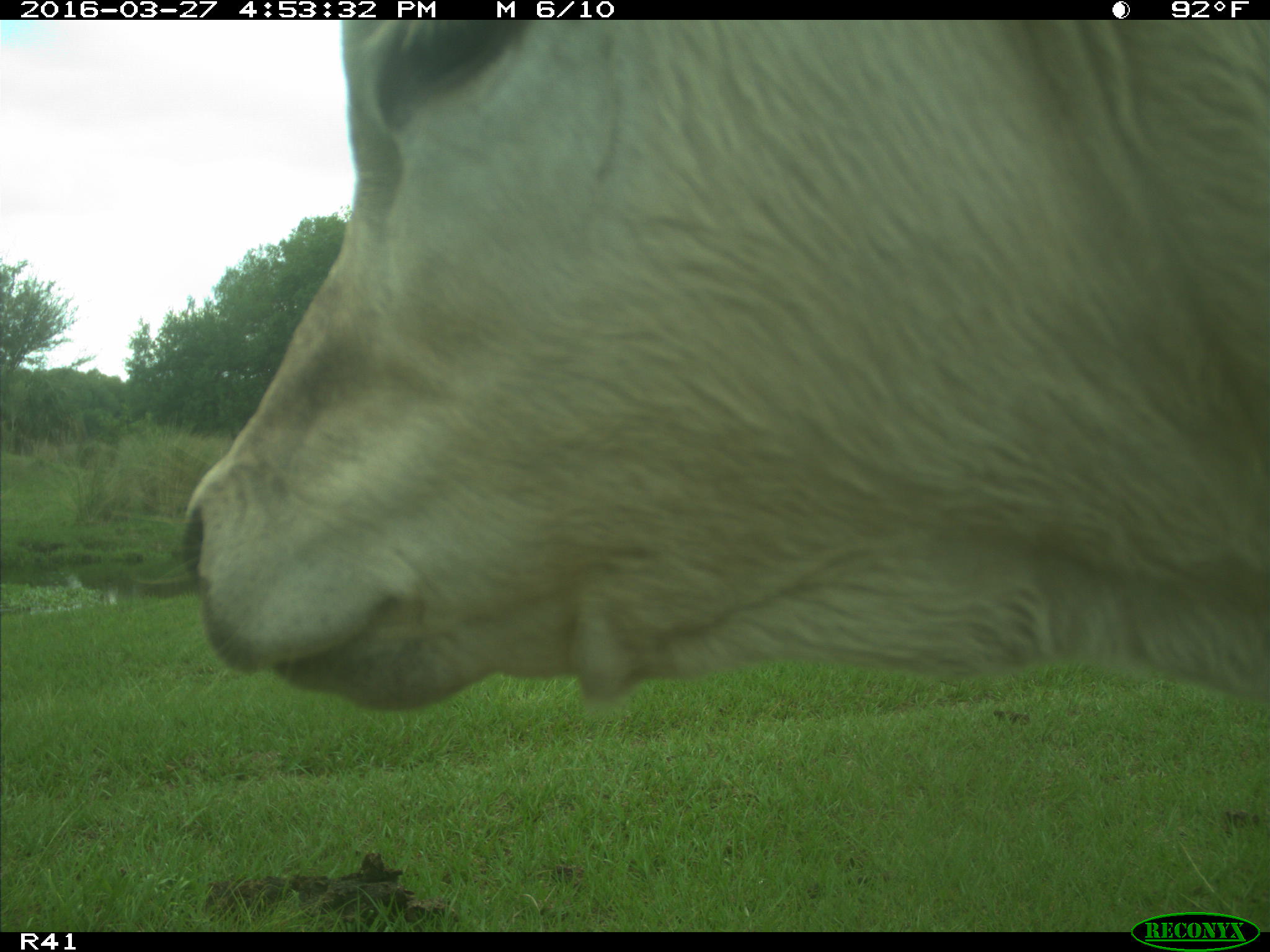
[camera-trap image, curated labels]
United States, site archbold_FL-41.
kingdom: Animalia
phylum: Chordata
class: Mammalia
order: Artiodactyla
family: Bovidae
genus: Bos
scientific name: Bos taurus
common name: domestic cow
Bos taurus (domestic cow).